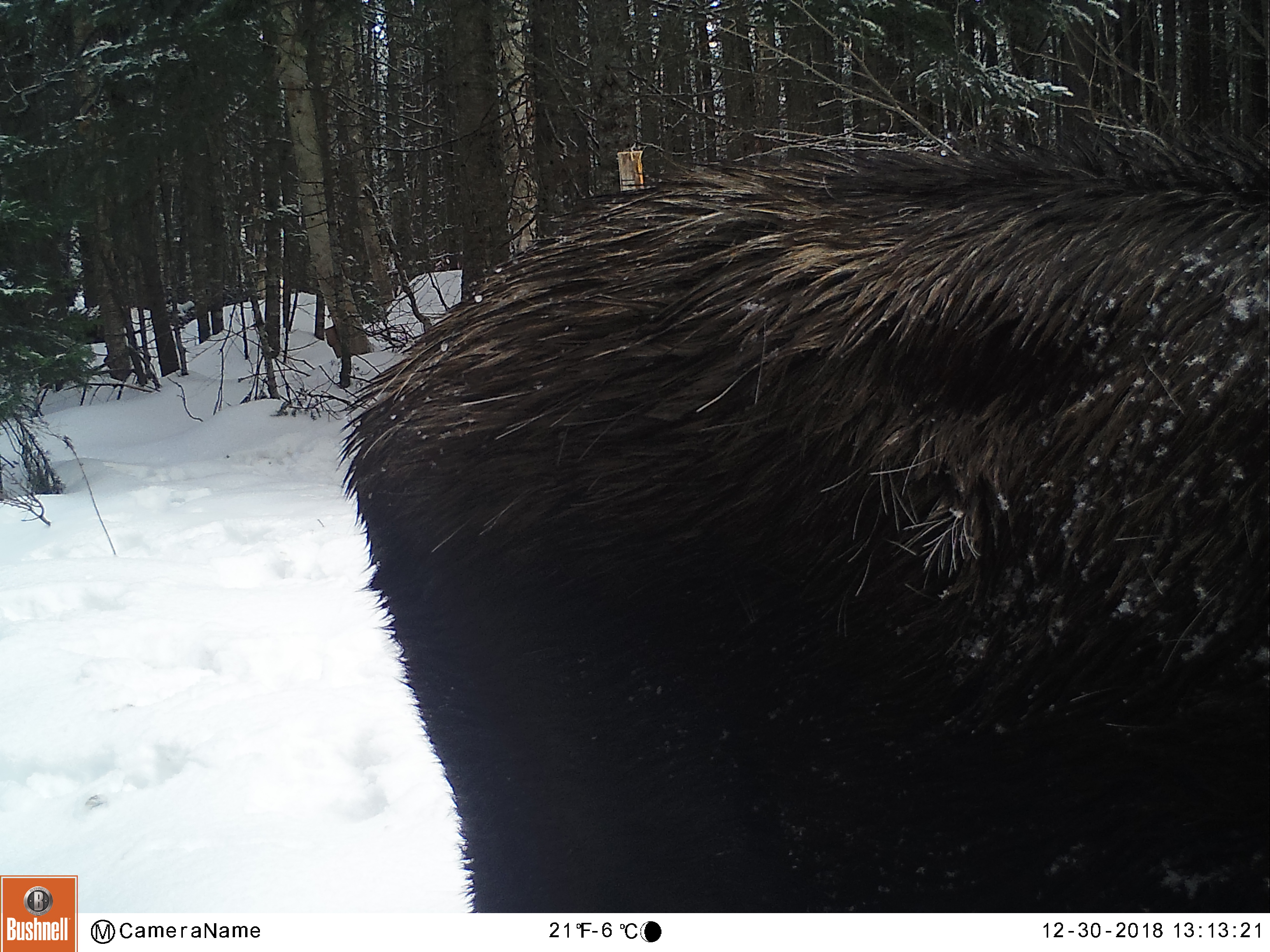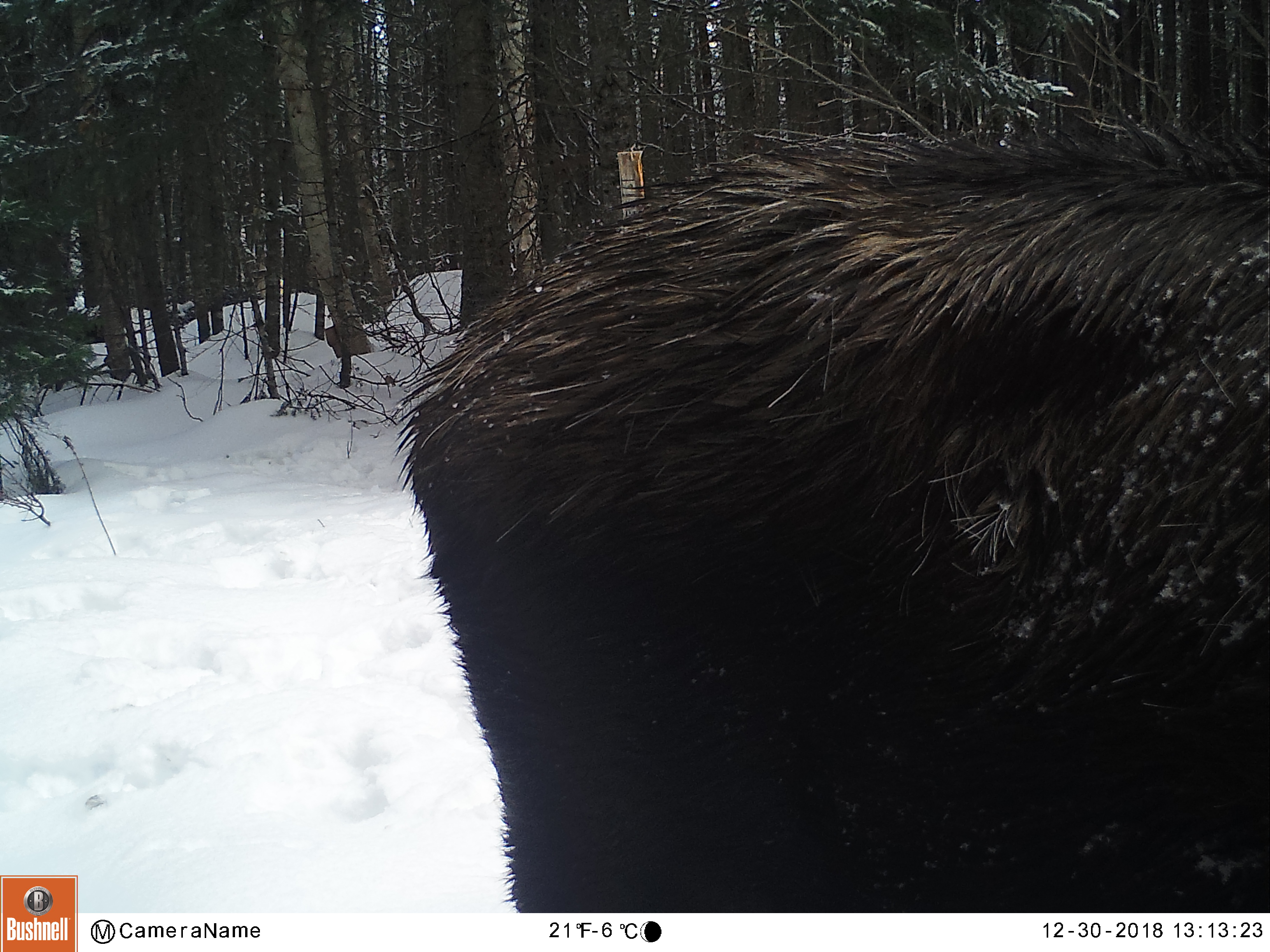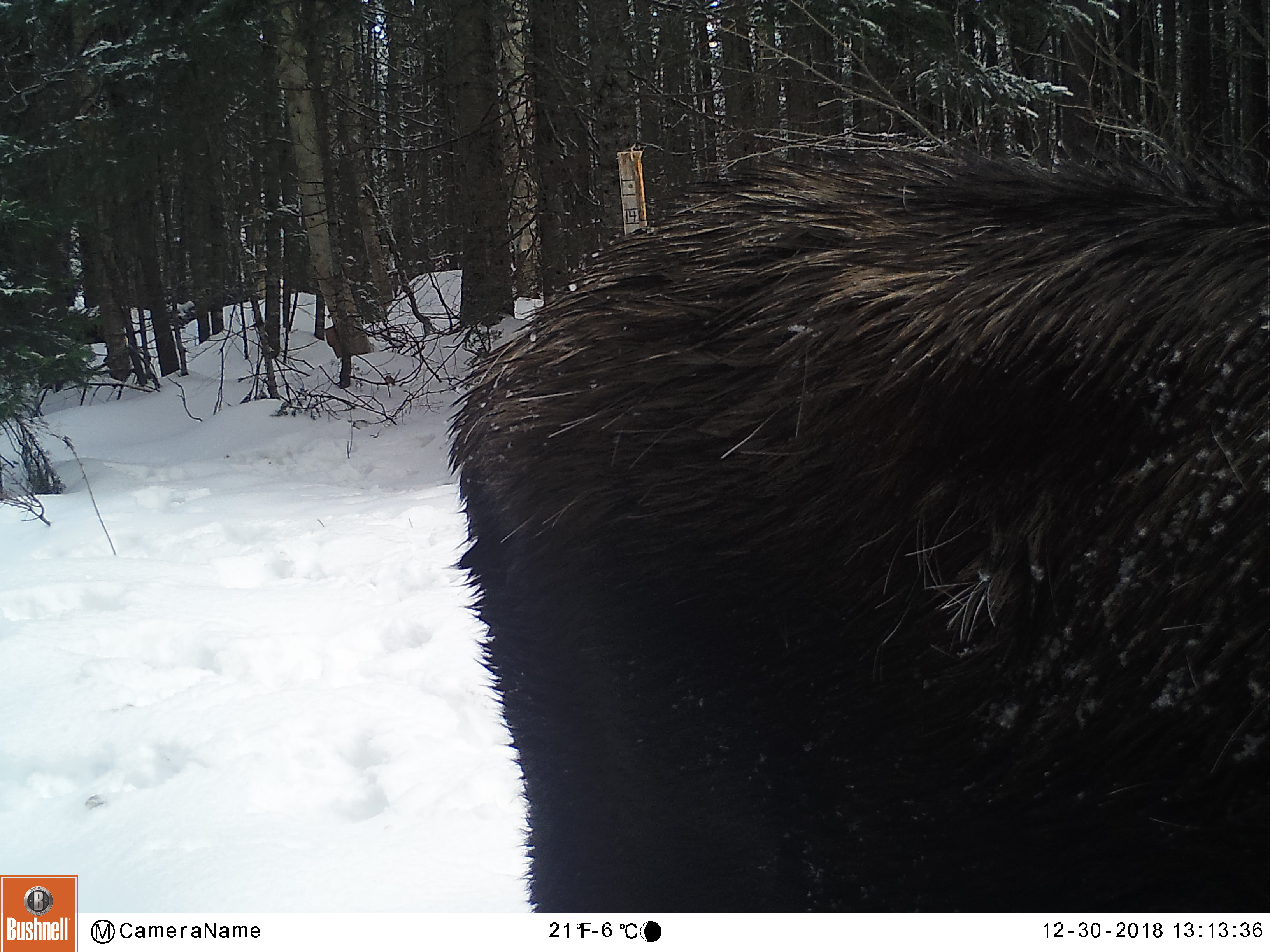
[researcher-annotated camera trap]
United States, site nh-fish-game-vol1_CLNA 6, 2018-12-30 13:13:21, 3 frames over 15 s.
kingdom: Animalia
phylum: Chordata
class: Mammalia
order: Artiodactyla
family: Cervidae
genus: Alces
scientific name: Alces alces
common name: moose